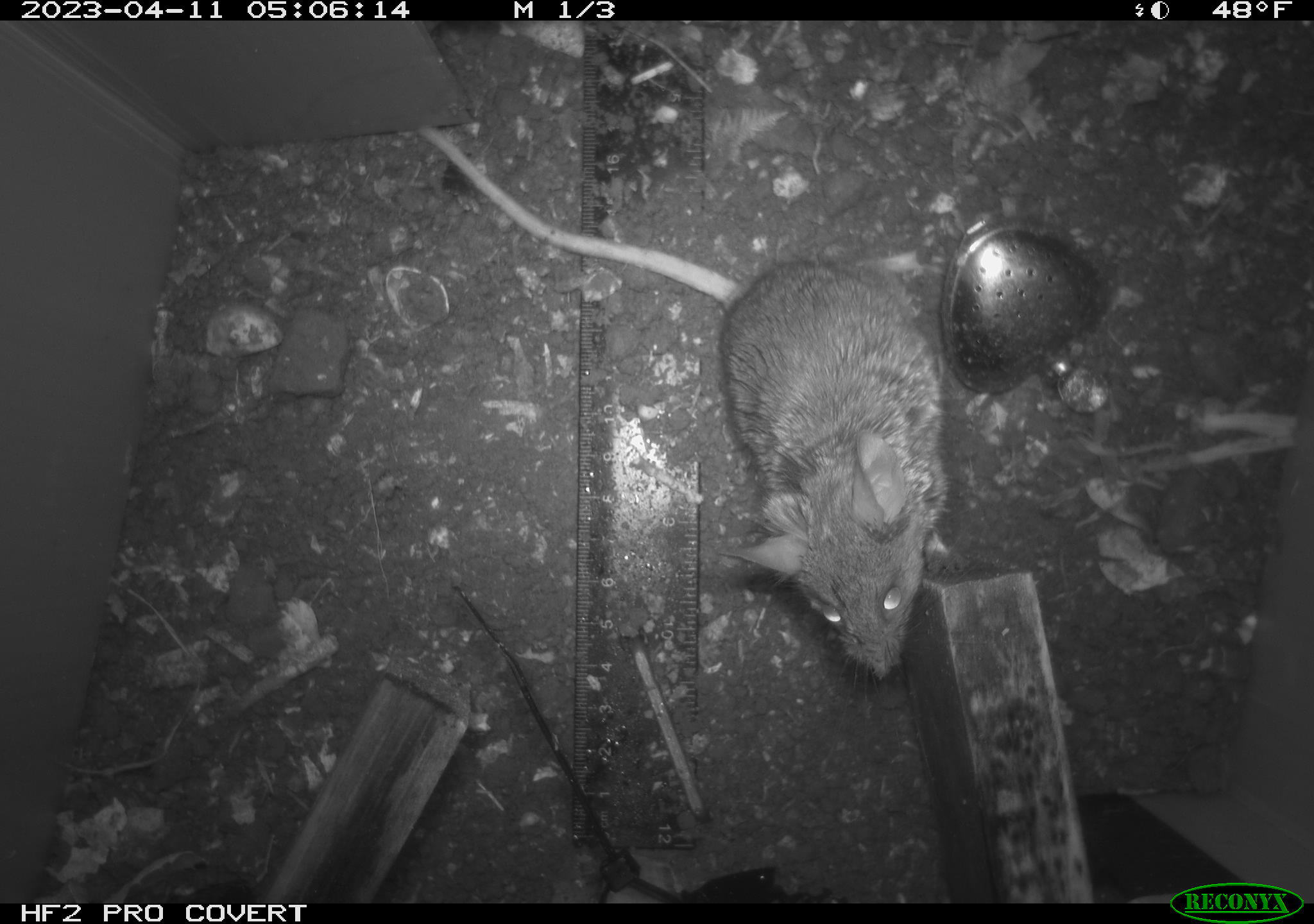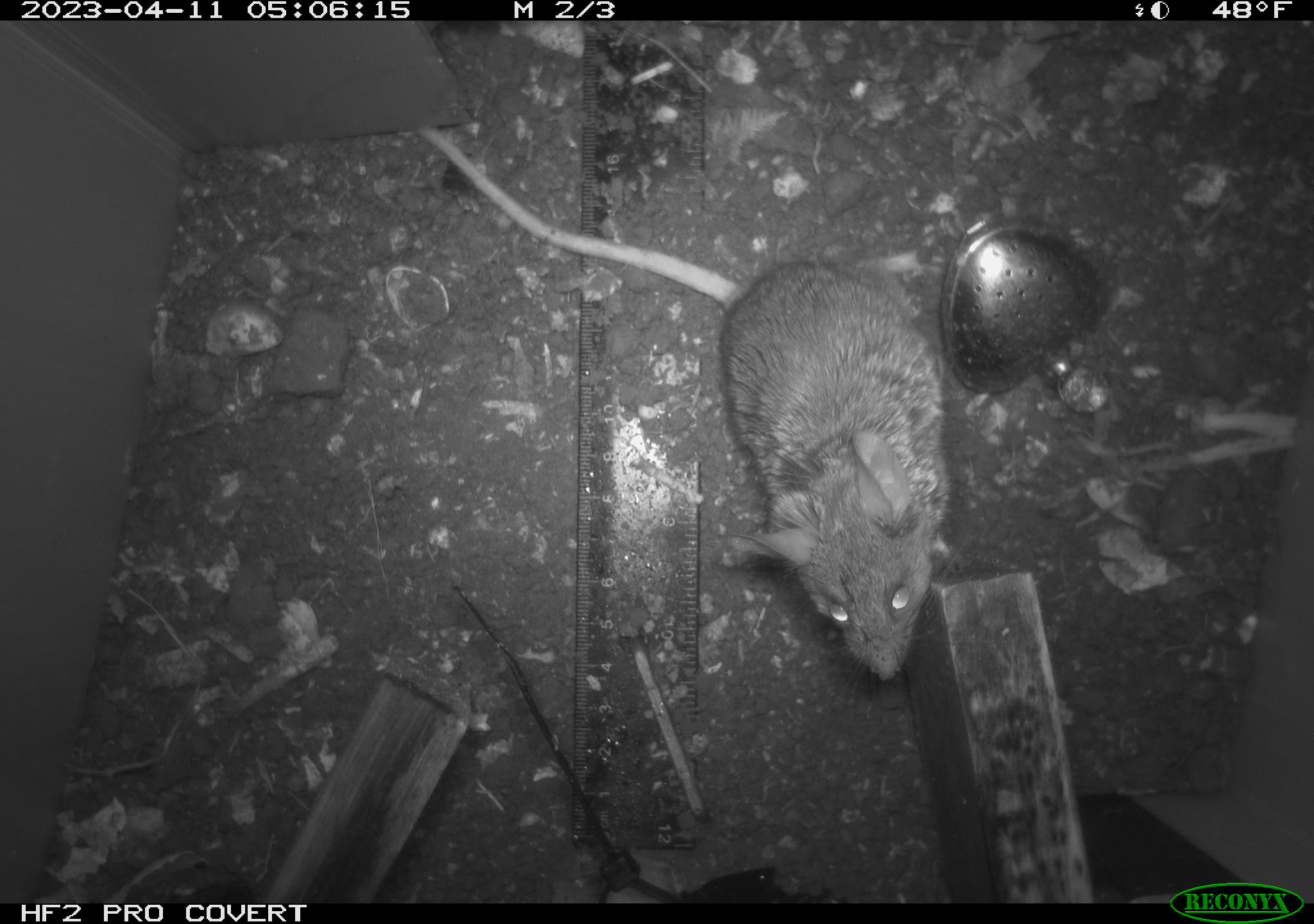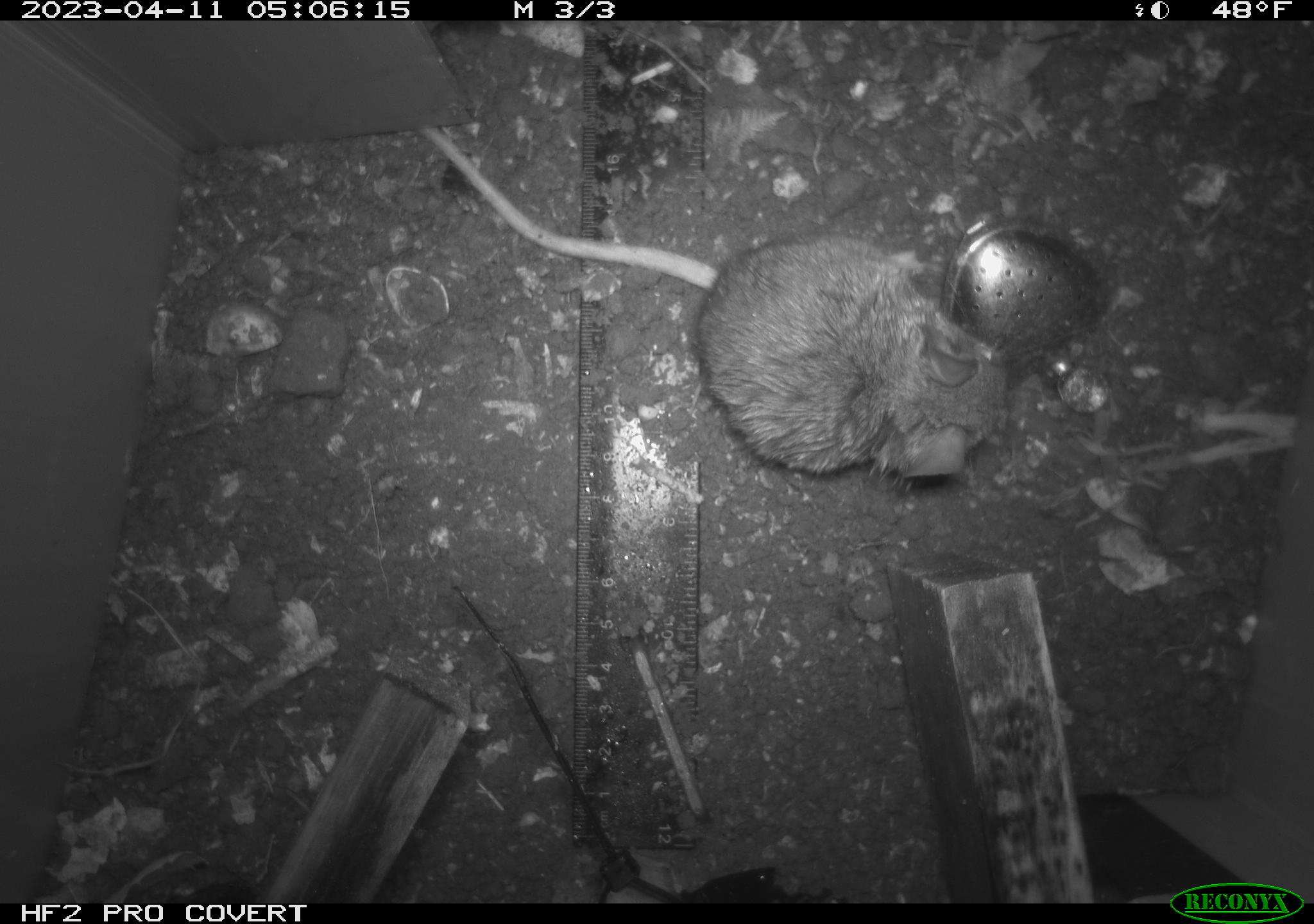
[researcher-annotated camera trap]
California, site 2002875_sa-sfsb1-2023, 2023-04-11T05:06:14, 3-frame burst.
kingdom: Animalia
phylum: Chordata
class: Mammalia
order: Rodentia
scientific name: Rodentia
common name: mouse species